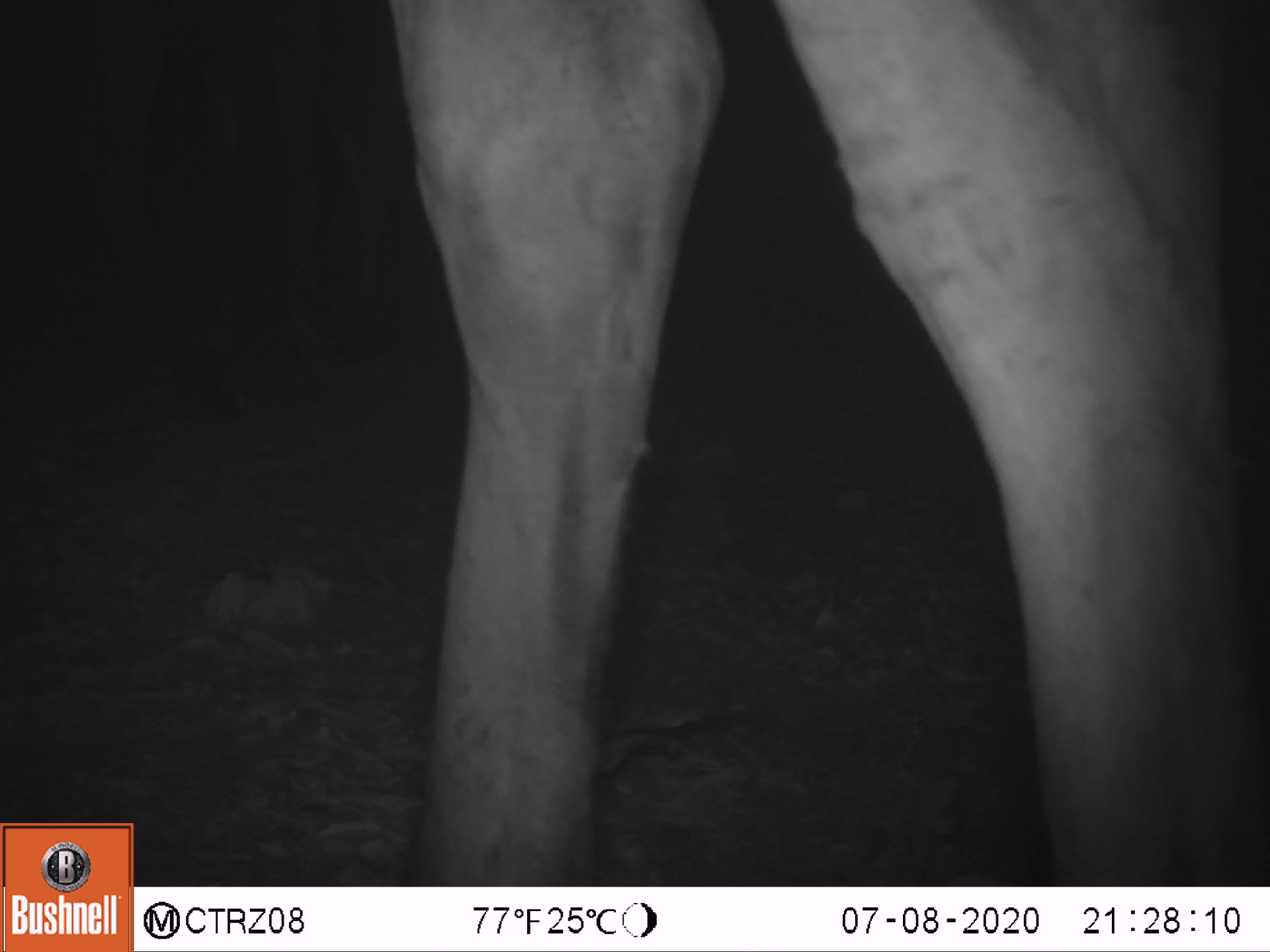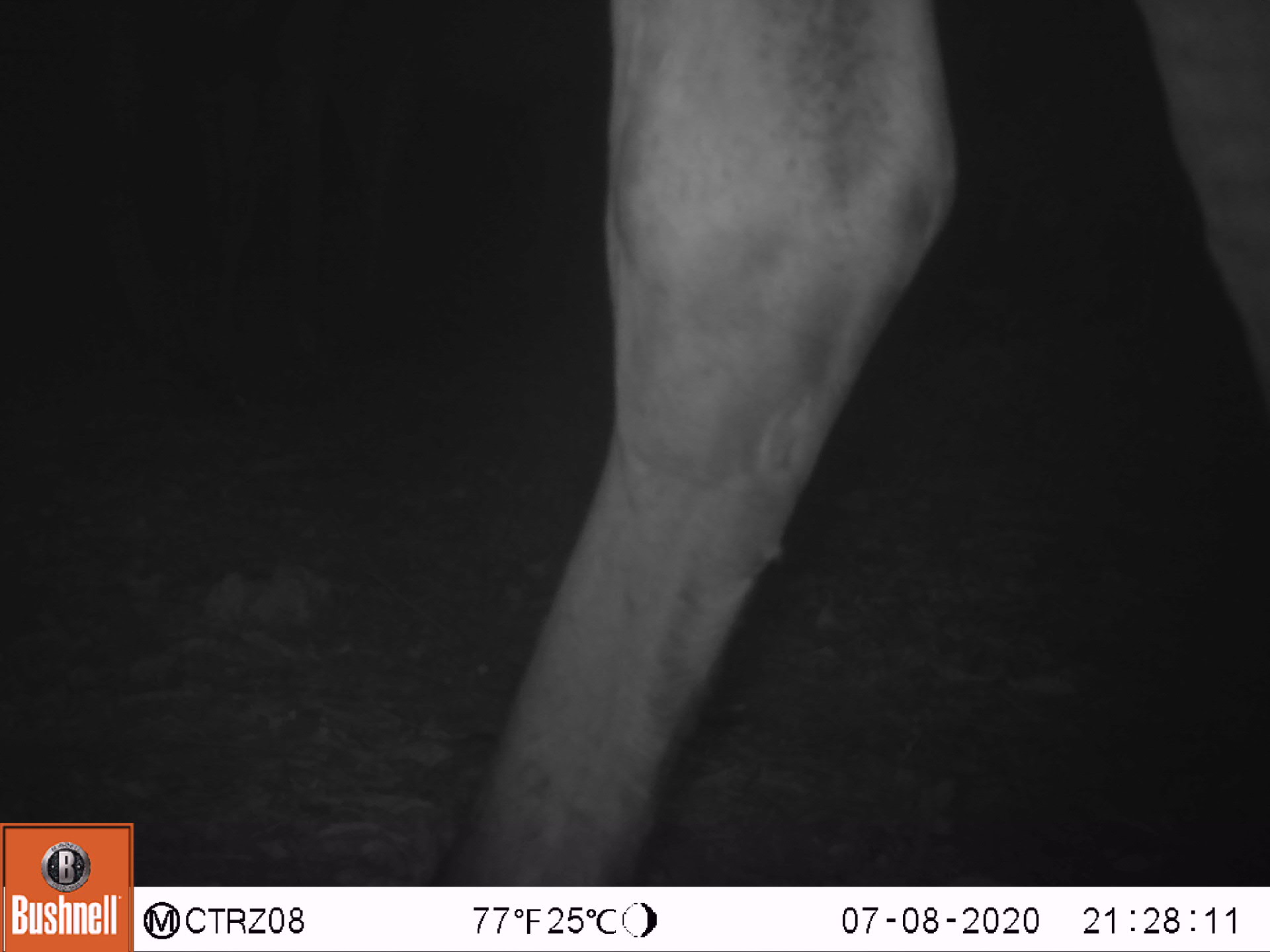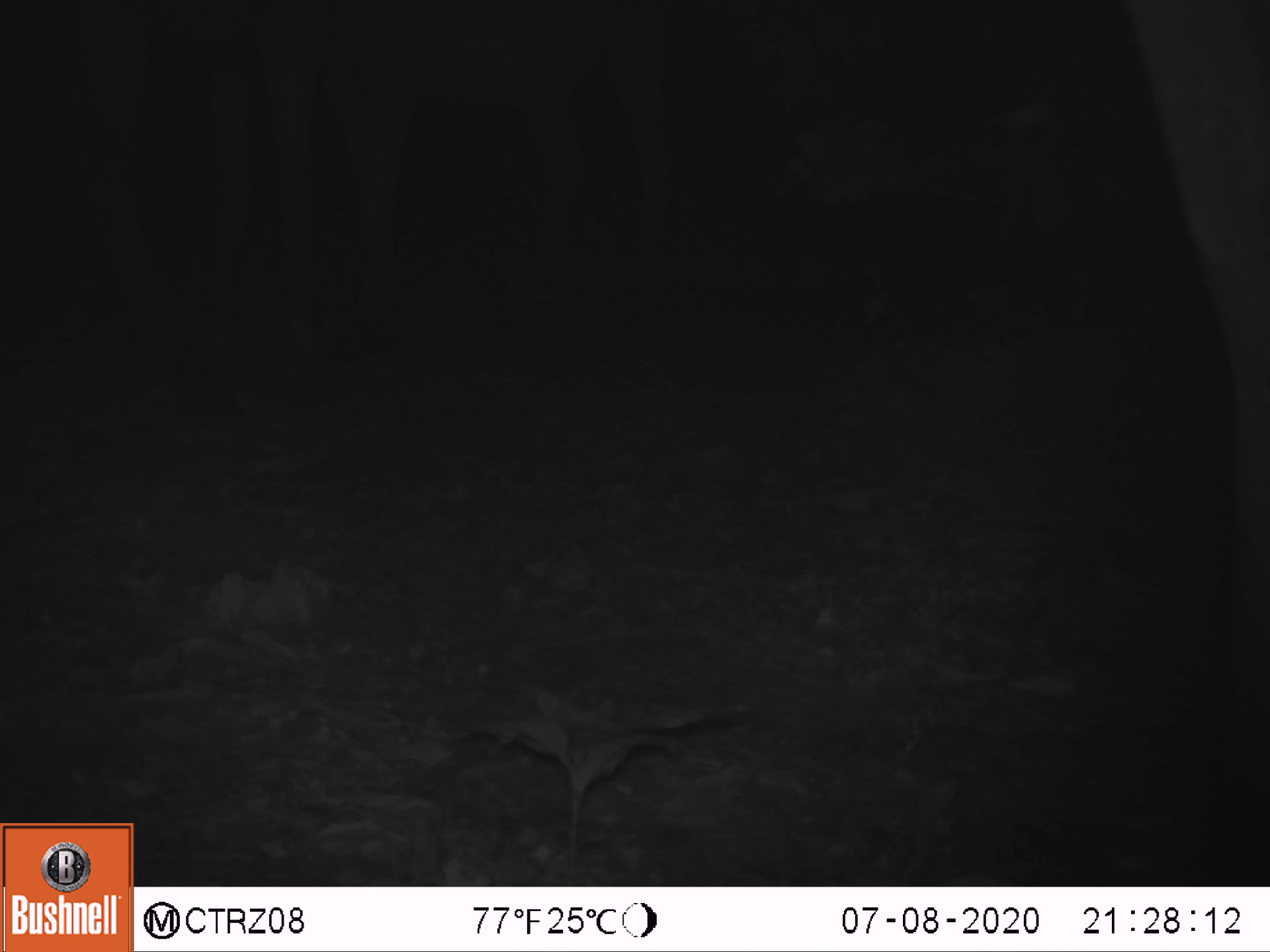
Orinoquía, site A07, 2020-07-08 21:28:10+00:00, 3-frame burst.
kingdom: Animalia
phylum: Chordata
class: Mammalia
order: Perissodactyla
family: Equidae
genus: Equus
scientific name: Equus caballus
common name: domestic horse